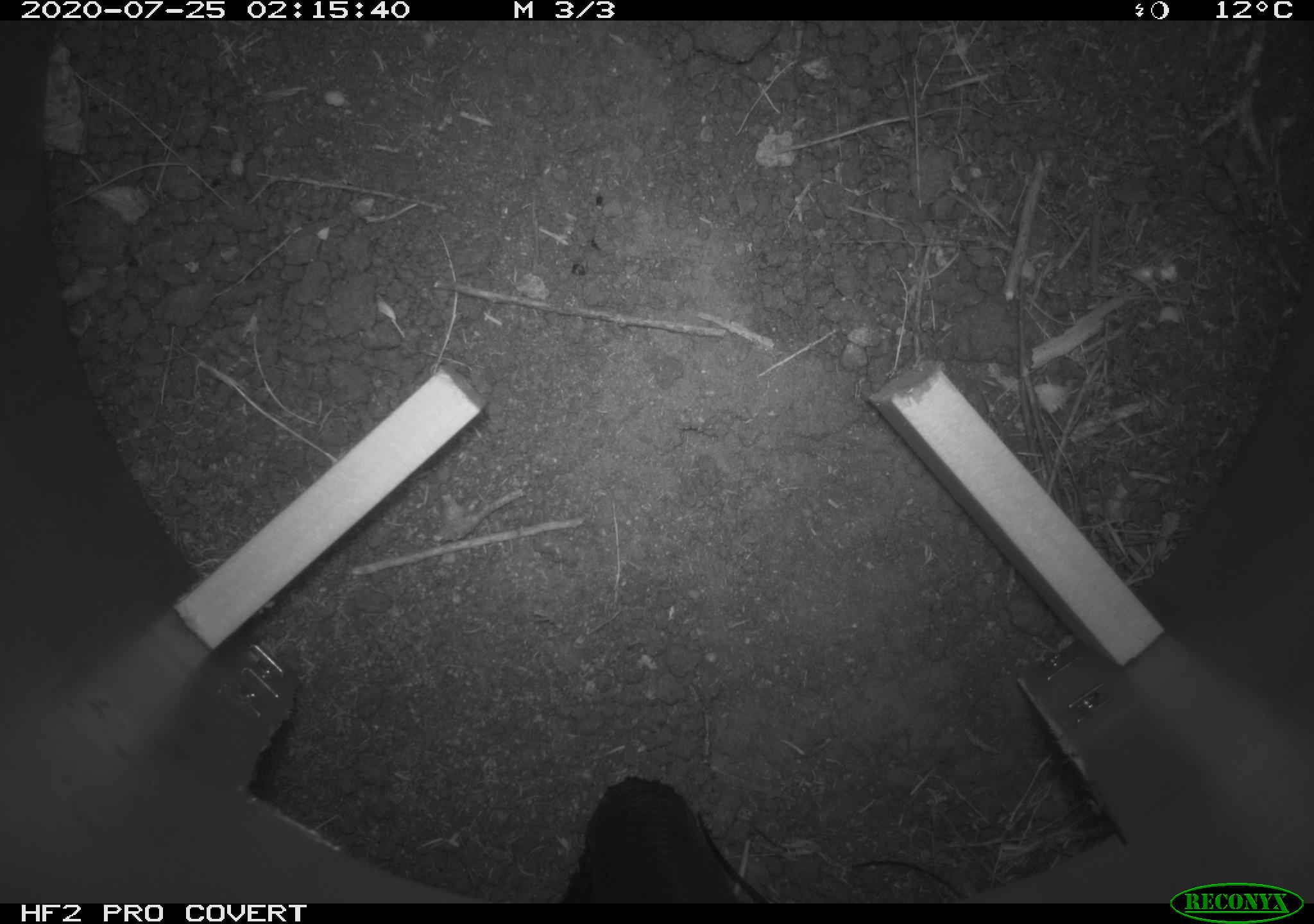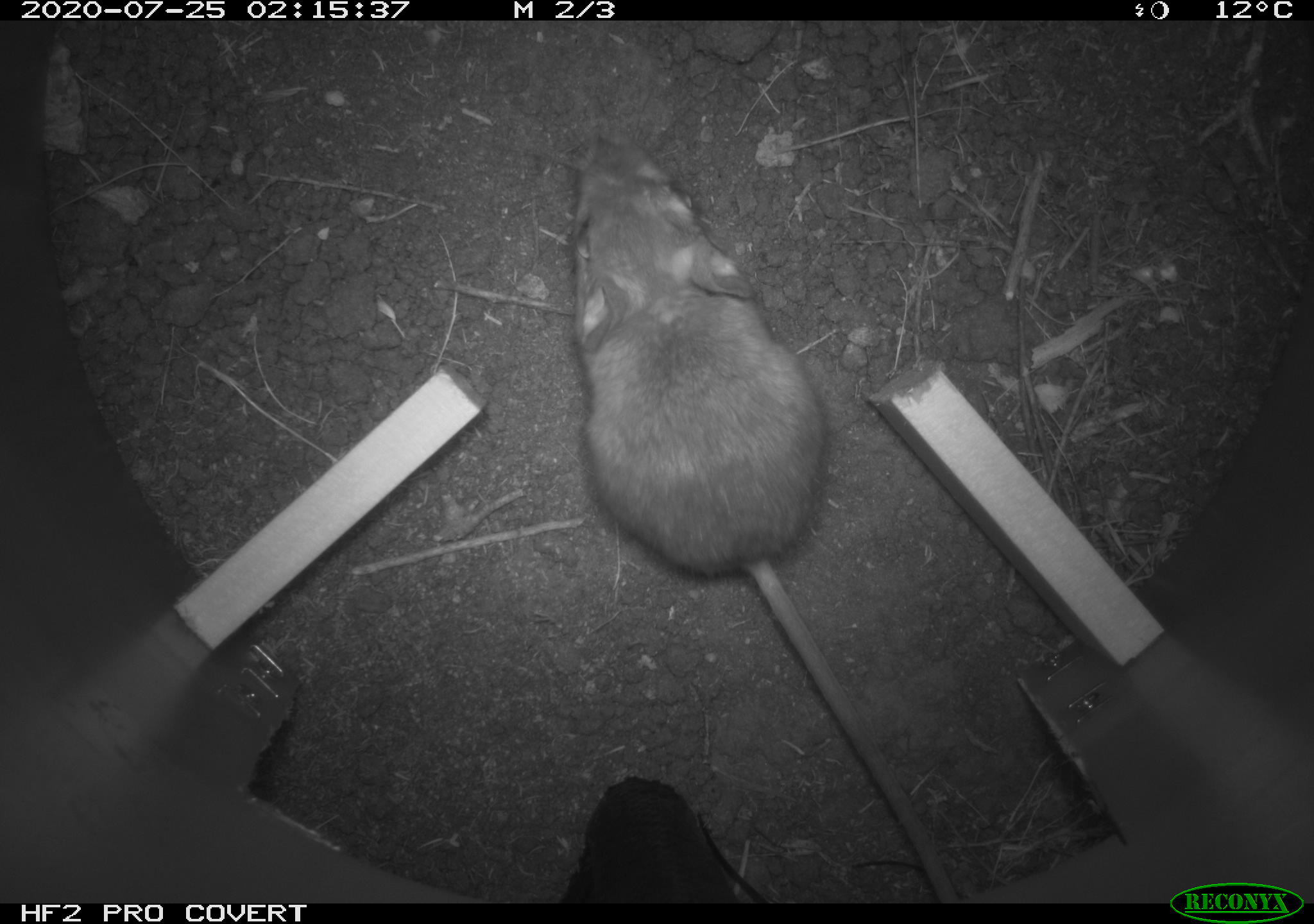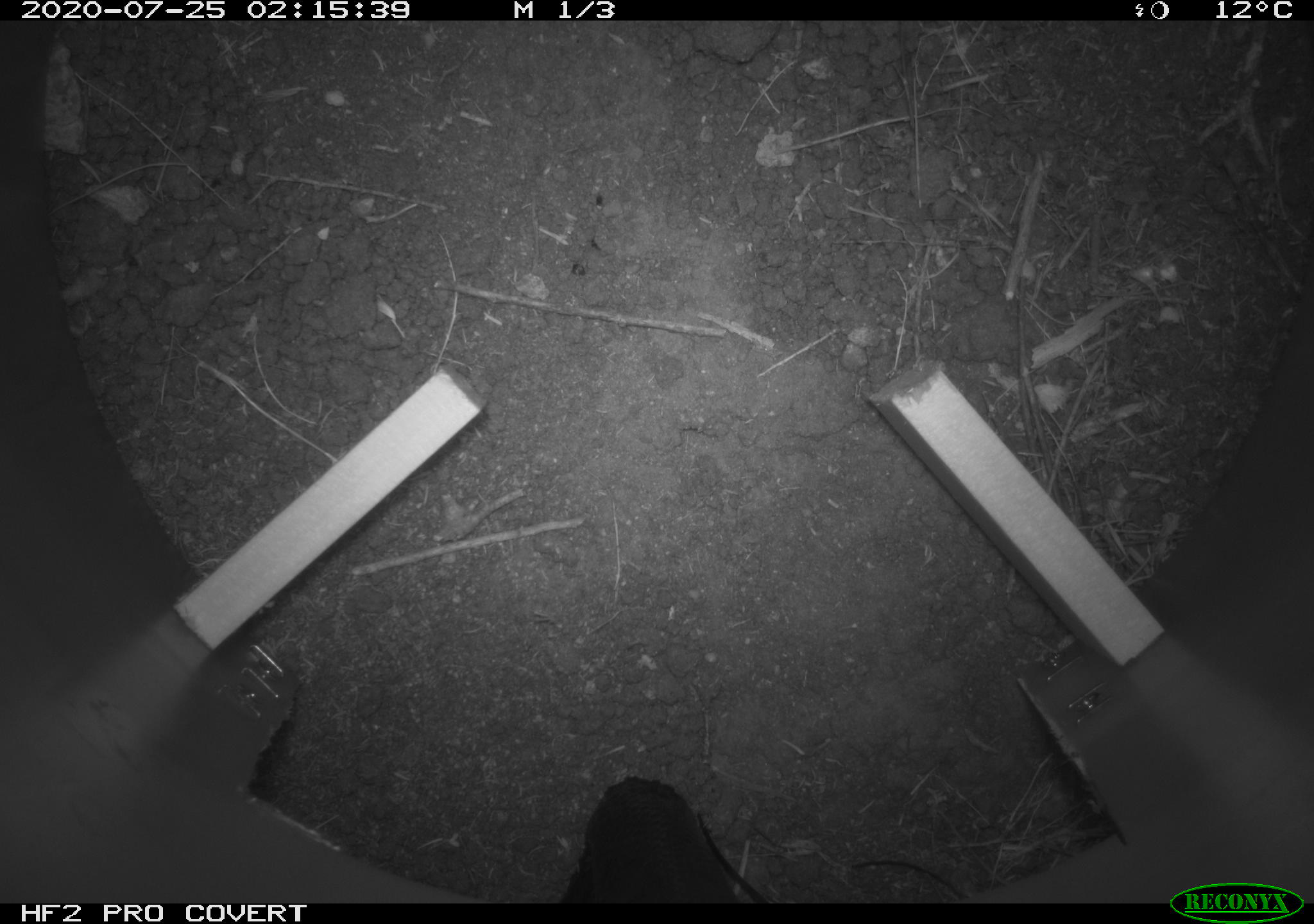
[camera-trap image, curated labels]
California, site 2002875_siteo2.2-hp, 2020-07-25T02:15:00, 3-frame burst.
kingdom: Animalia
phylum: Chordata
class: Mammalia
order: Rodentia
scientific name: Rodentia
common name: rodent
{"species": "rodent (Rodentia)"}